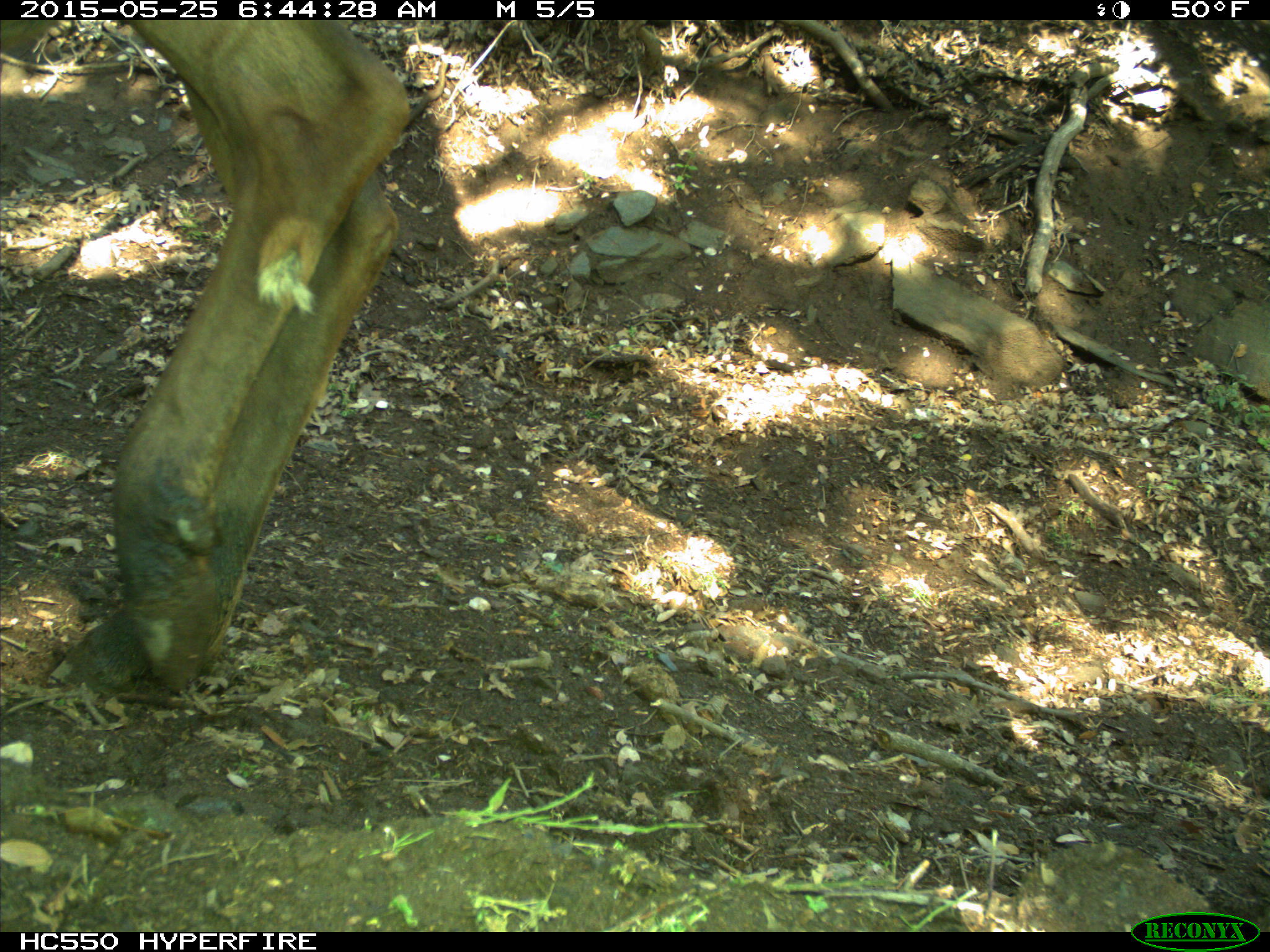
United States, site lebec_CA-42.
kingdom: Animalia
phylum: Chordata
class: Mammalia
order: Artiodactyla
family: Cervidae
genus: Cervus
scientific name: Cervus canadensis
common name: elk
Cervus canadensis (elk).